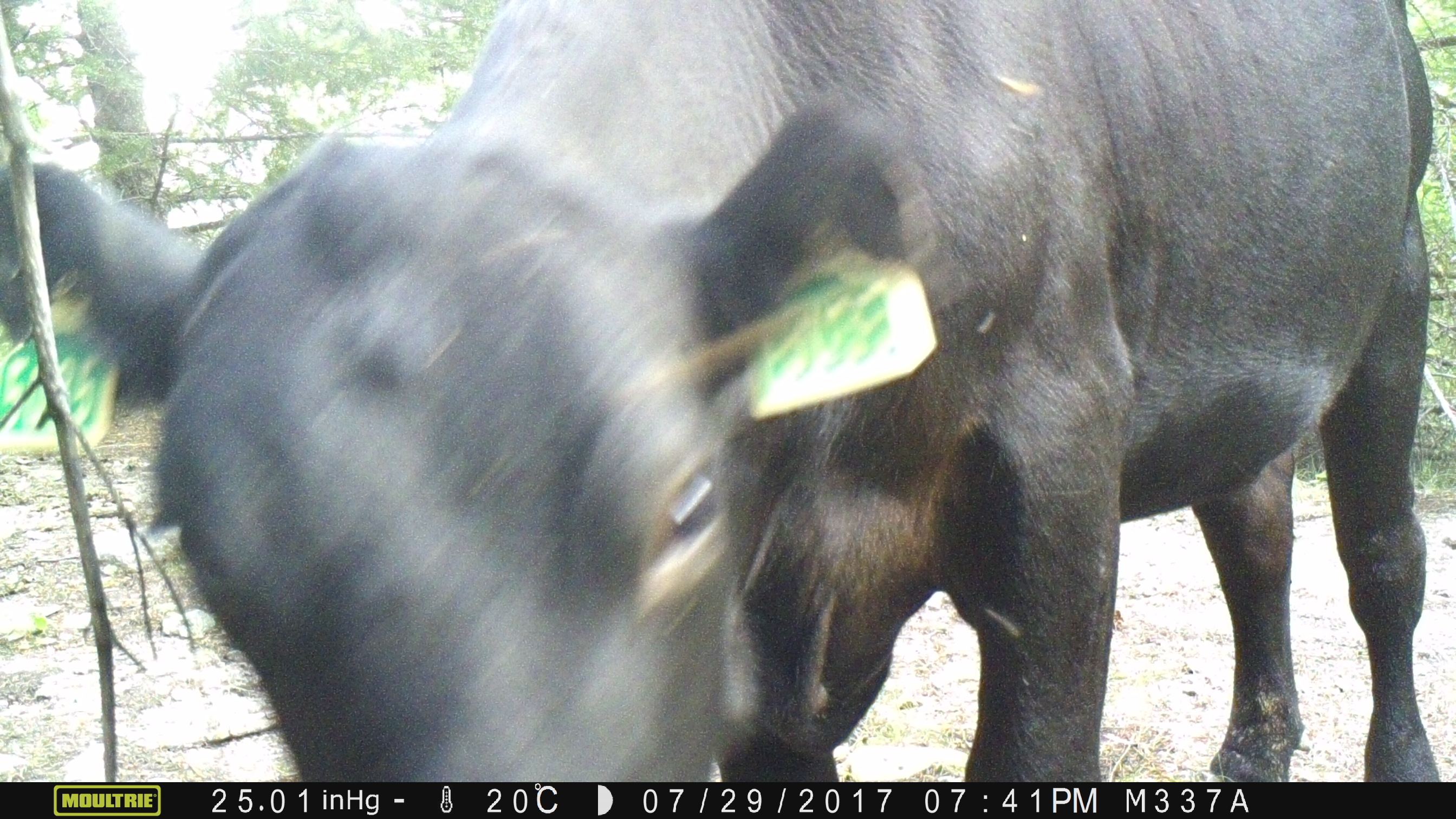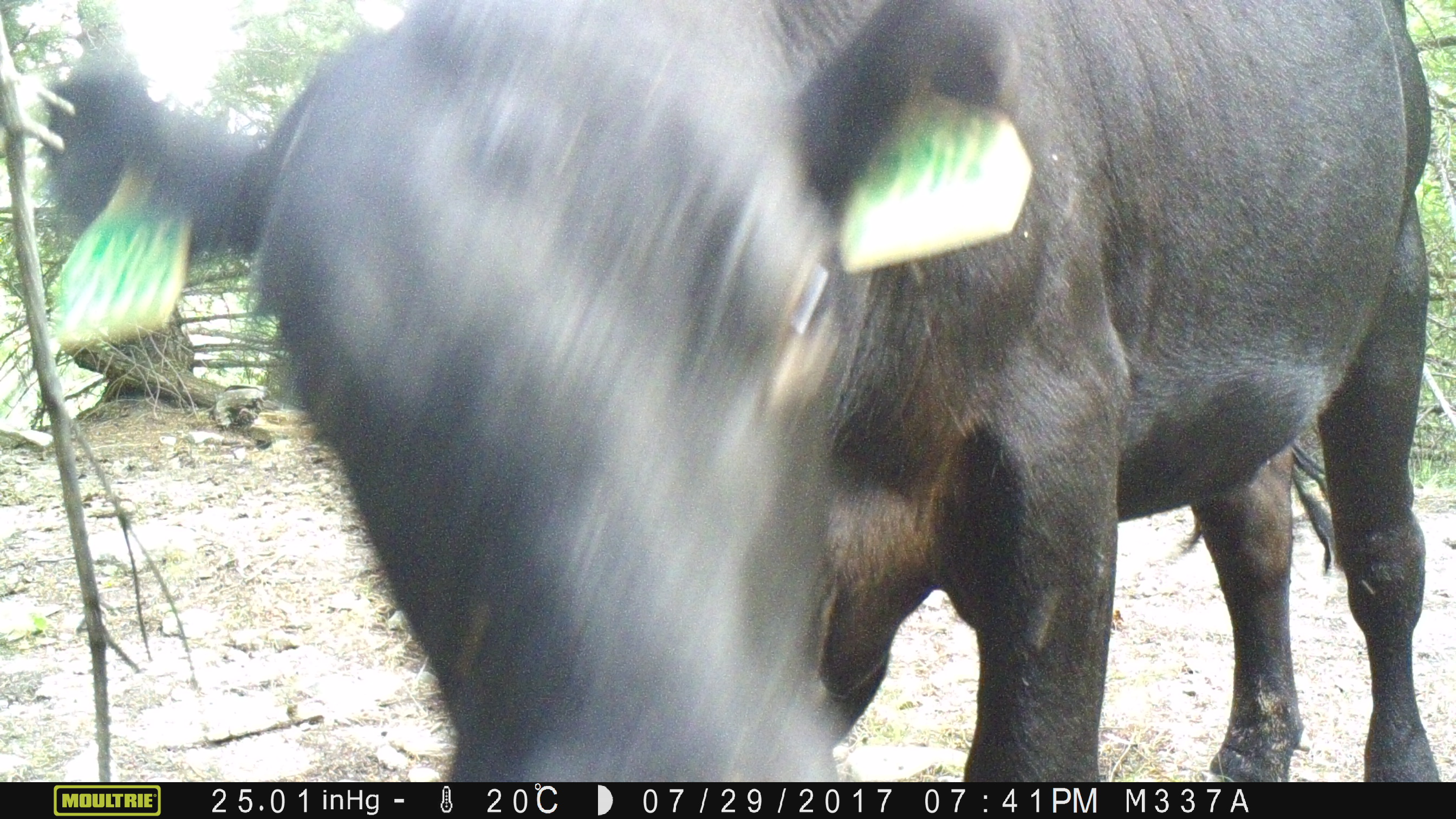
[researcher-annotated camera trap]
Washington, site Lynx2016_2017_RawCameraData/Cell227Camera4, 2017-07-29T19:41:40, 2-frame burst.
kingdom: Animalia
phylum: Chordata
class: Mammalia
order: Artiodactyla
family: Bovidae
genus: Bos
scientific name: Bos taurus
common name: domestic cattle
Domestic cattle (Bos taurus). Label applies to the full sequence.